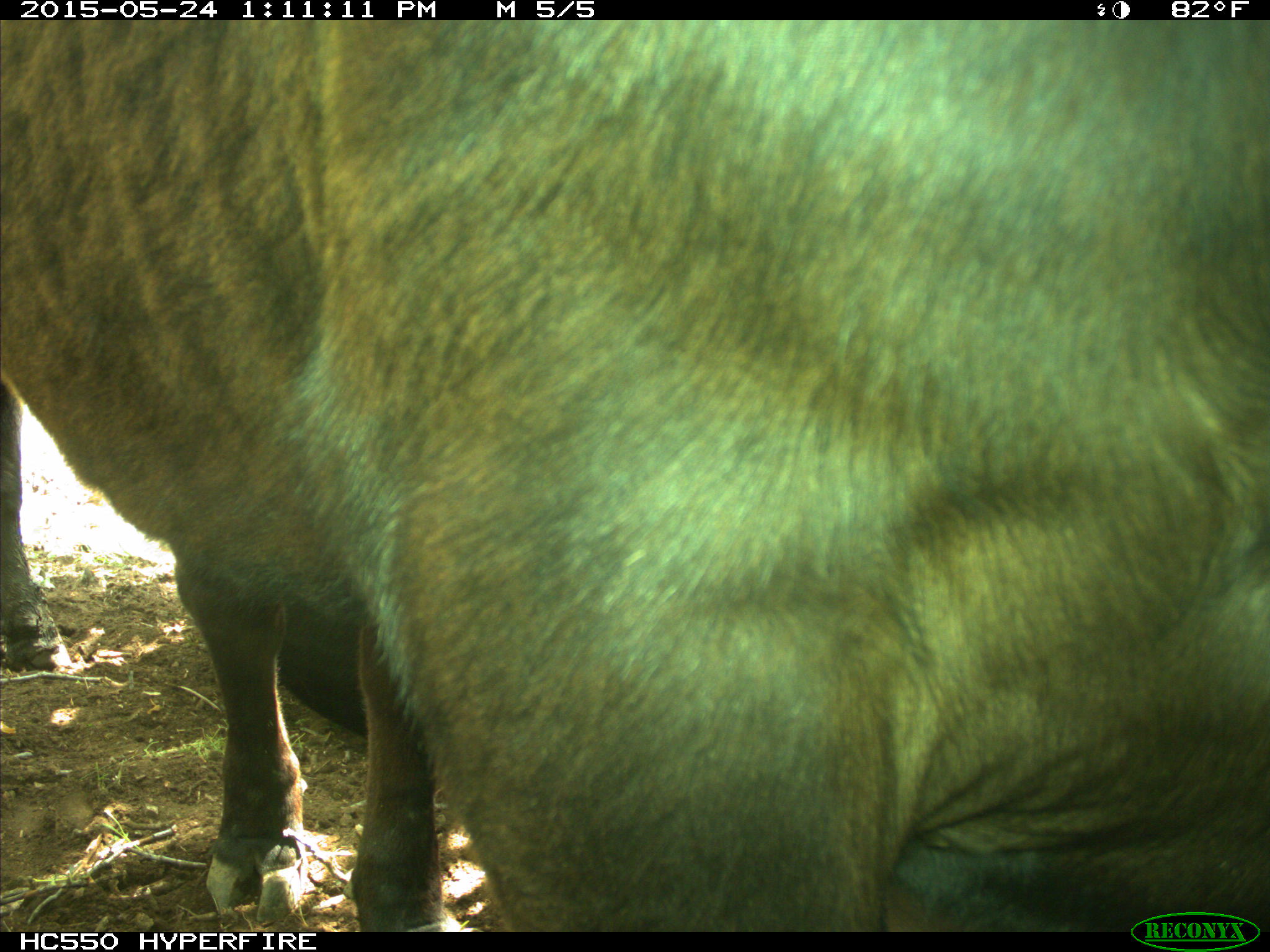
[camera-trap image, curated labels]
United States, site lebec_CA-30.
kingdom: Animalia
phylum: Chordata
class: Mammalia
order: Artiodactyla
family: Bovidae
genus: Bos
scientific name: Bos taurus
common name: domestic cow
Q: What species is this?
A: Bos taurus (domestic cow).